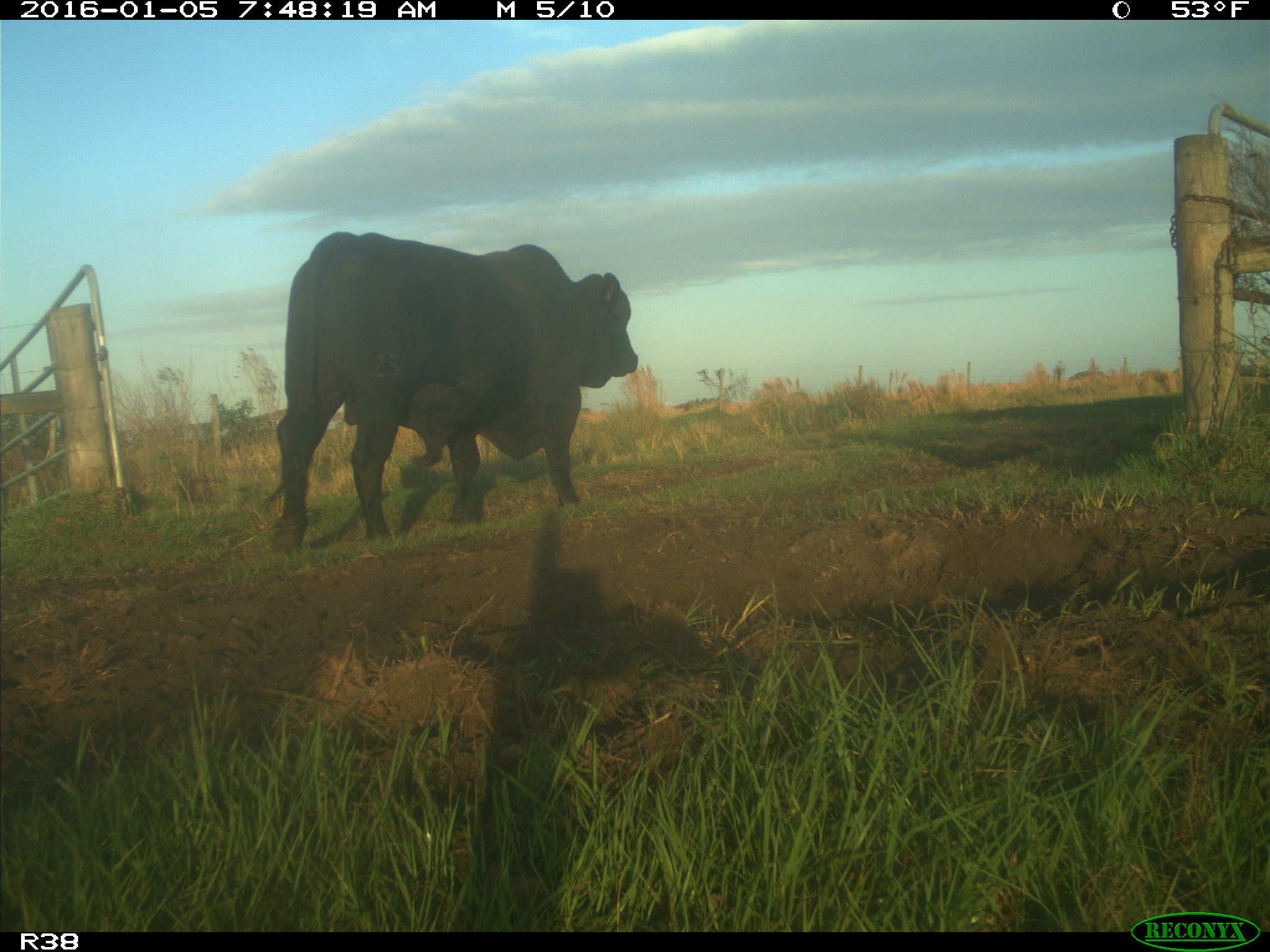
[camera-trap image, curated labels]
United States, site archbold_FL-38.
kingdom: Animalia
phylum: Chordata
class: Mammalia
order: Artiodactyla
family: Bovidae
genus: Bos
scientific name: Bos taurus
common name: domestic cow